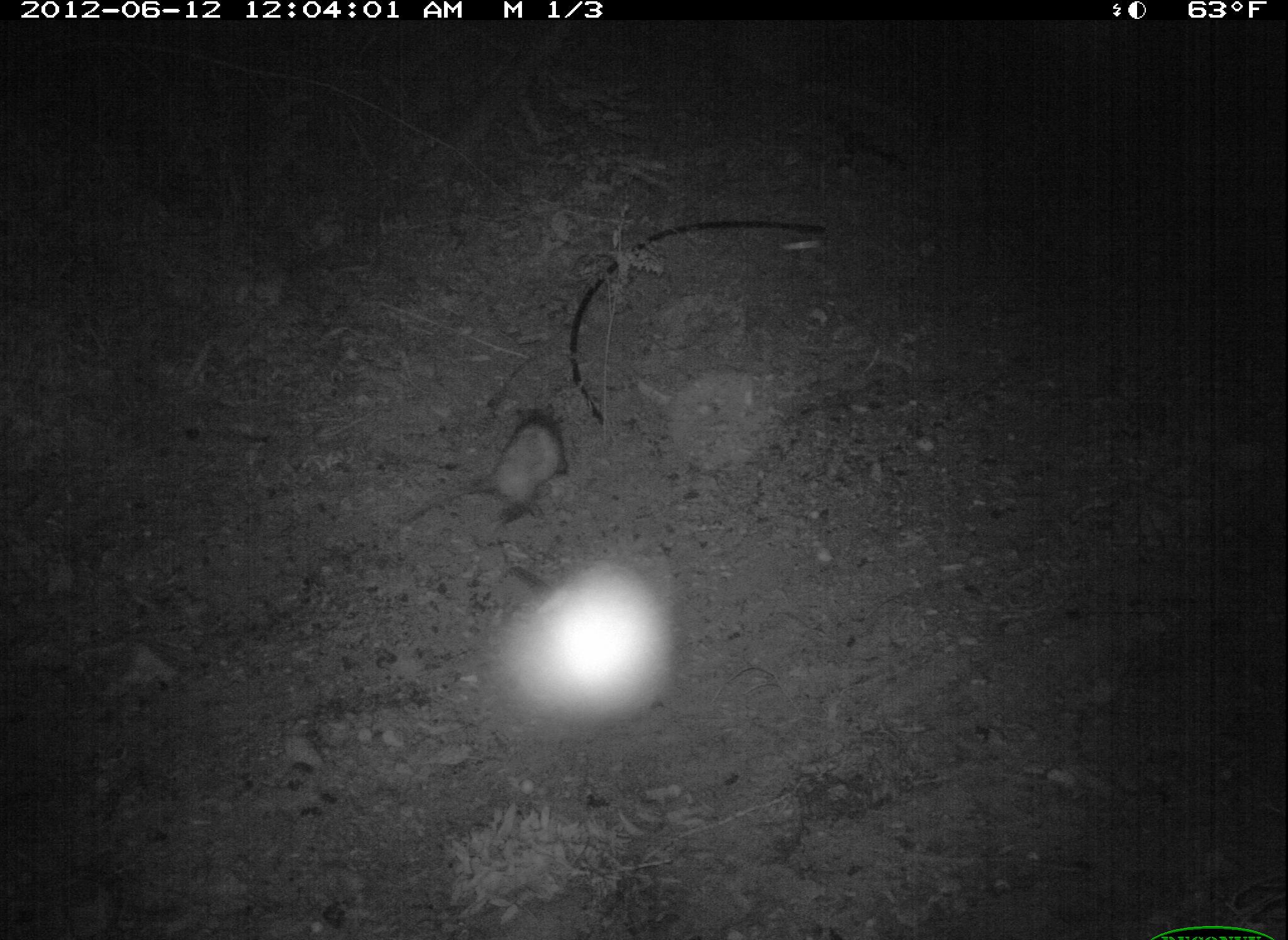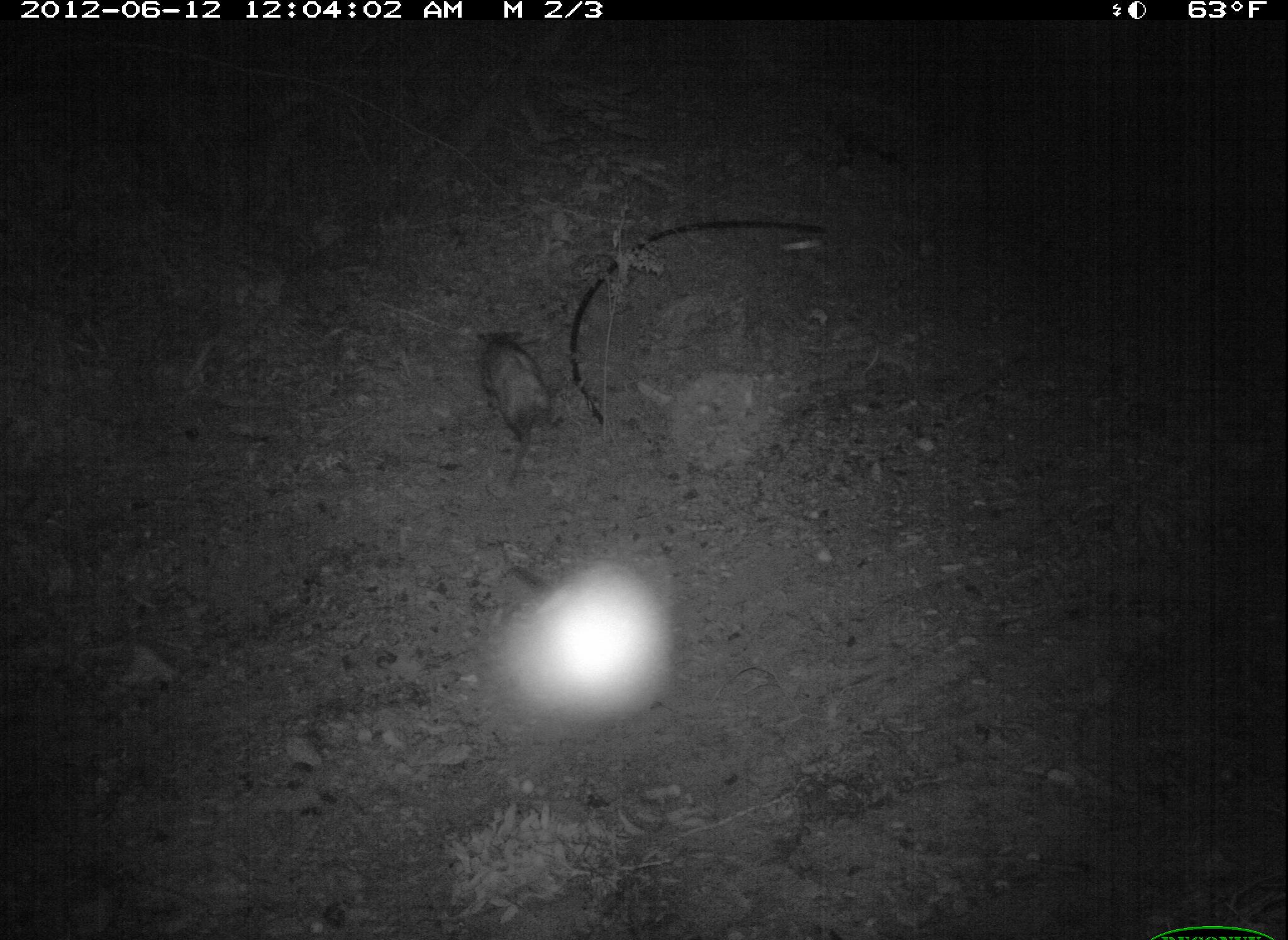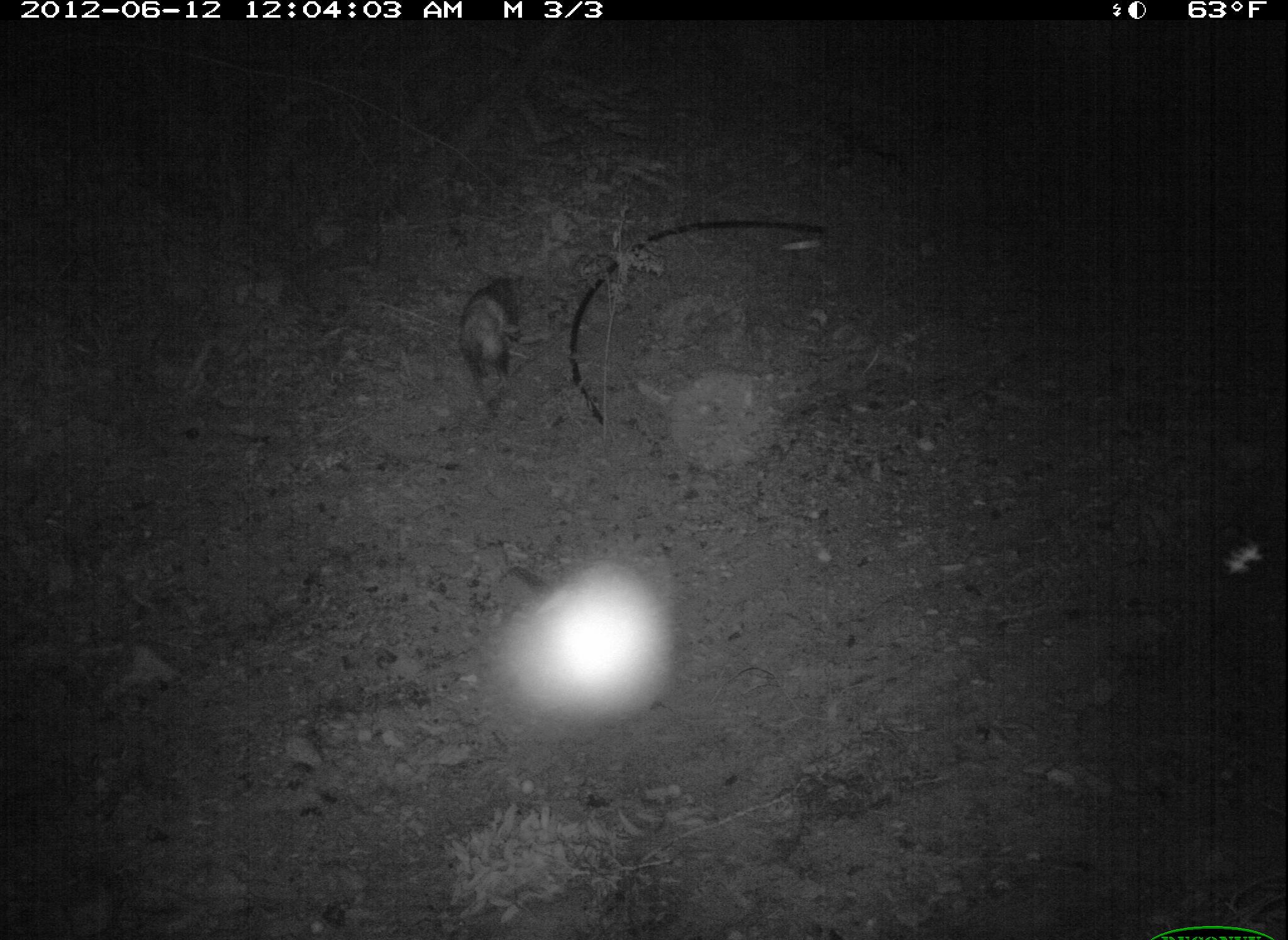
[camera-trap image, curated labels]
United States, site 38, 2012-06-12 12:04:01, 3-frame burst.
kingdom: Animalia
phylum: Chordata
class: Mammalia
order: Didelphimorphia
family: Didelphidae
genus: Didelphis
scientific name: Didelphis virginiana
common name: virginia opossum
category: opossum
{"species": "opossum (virginia opossum) (Didelphis virginiana)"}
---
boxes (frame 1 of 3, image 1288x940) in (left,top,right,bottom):
opossum: (383,399,576,548)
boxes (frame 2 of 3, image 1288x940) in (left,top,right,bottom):
opossum: (470,317,570,506)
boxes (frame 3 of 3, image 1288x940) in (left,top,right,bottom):
opossum: (448,264,536,422)